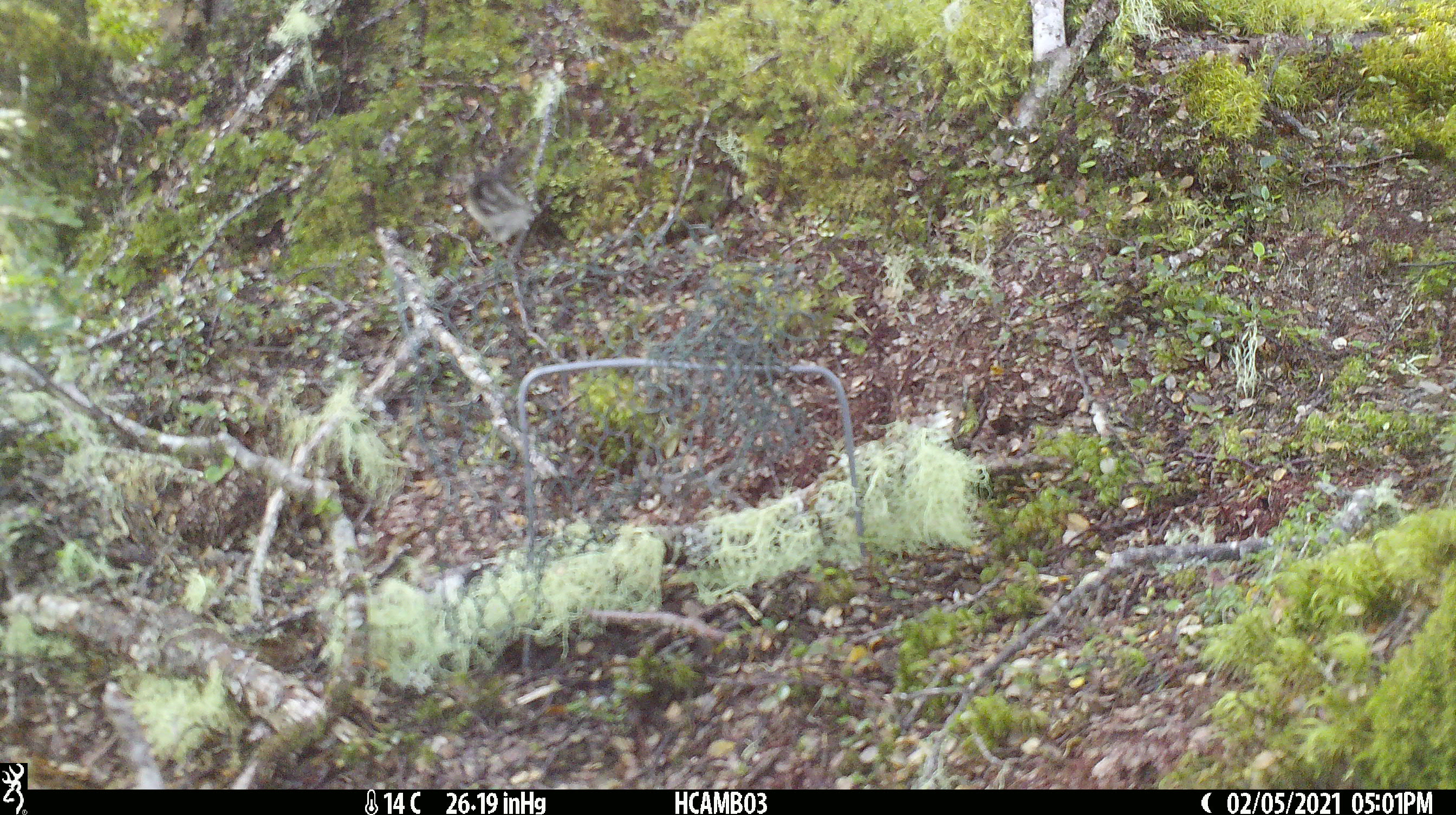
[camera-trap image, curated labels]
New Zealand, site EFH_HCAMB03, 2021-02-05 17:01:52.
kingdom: Animalia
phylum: Chordata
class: Aves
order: Passeriformes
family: Acanthisittidae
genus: Acanthisitta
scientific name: Acanthisitta chloris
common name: rifleman